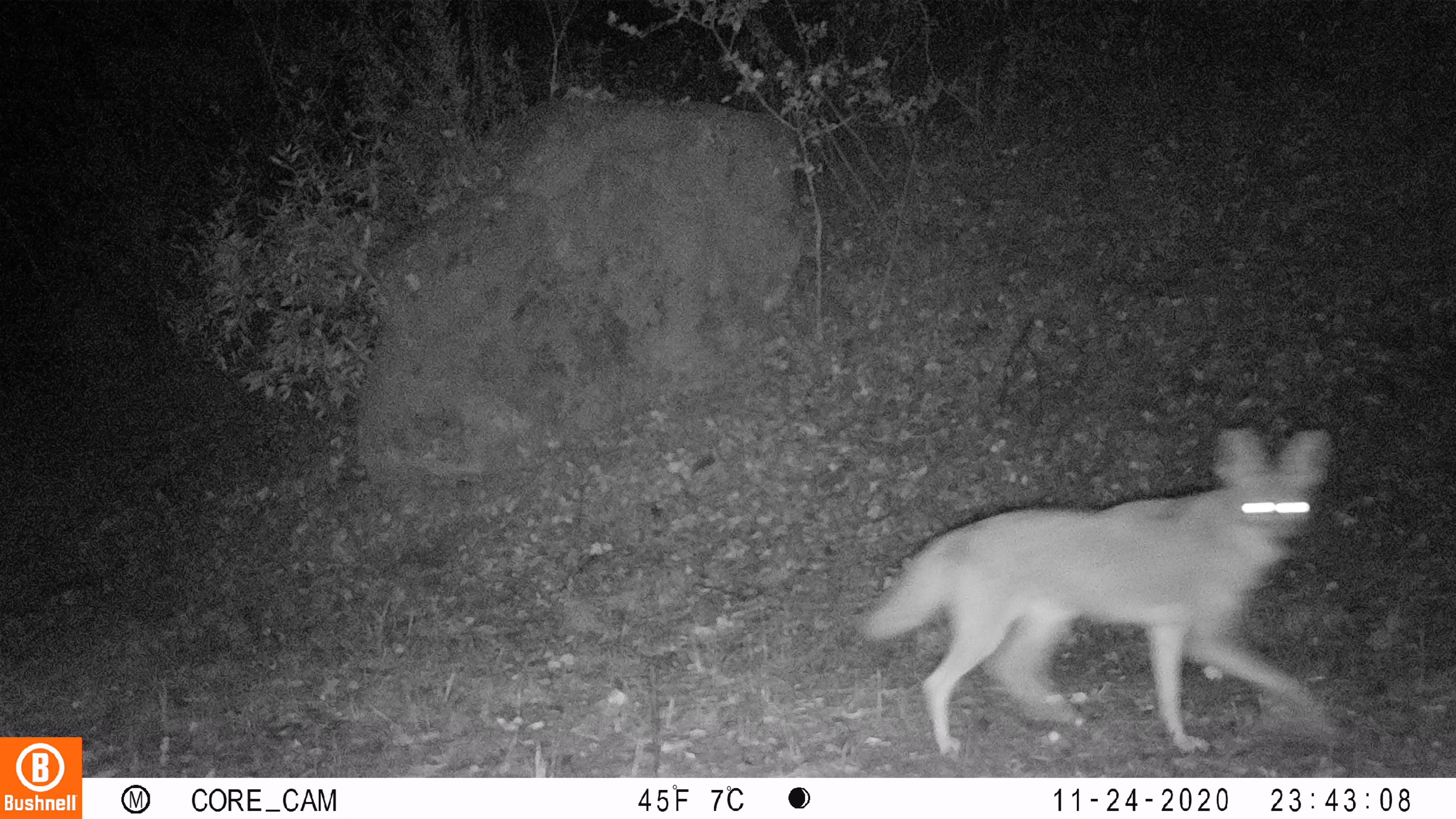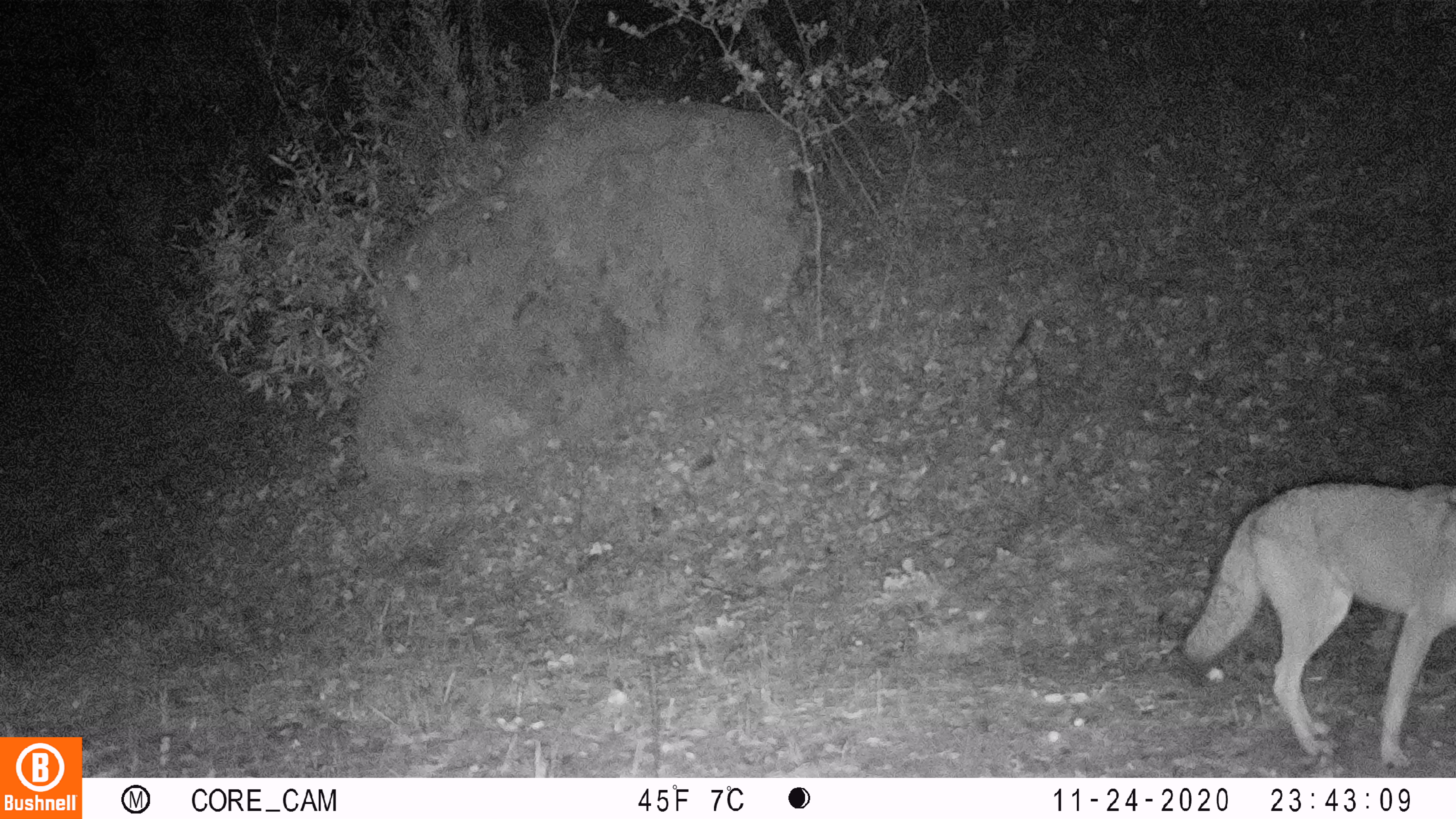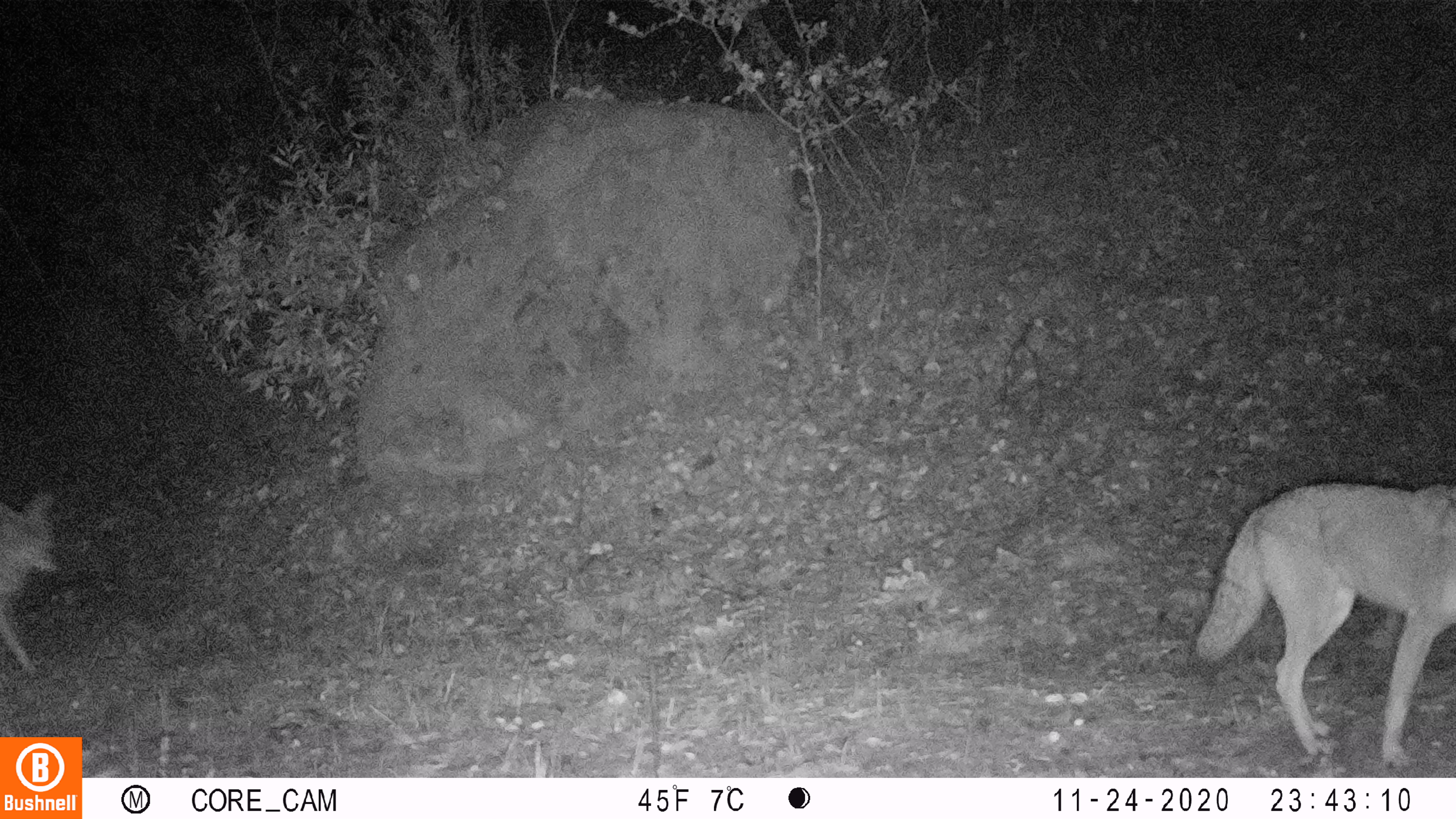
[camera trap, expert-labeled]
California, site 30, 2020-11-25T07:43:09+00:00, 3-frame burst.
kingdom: Animalia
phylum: Chordata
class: Mammalia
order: Carnivora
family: Canidae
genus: Canis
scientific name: Canis latrans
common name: coyote